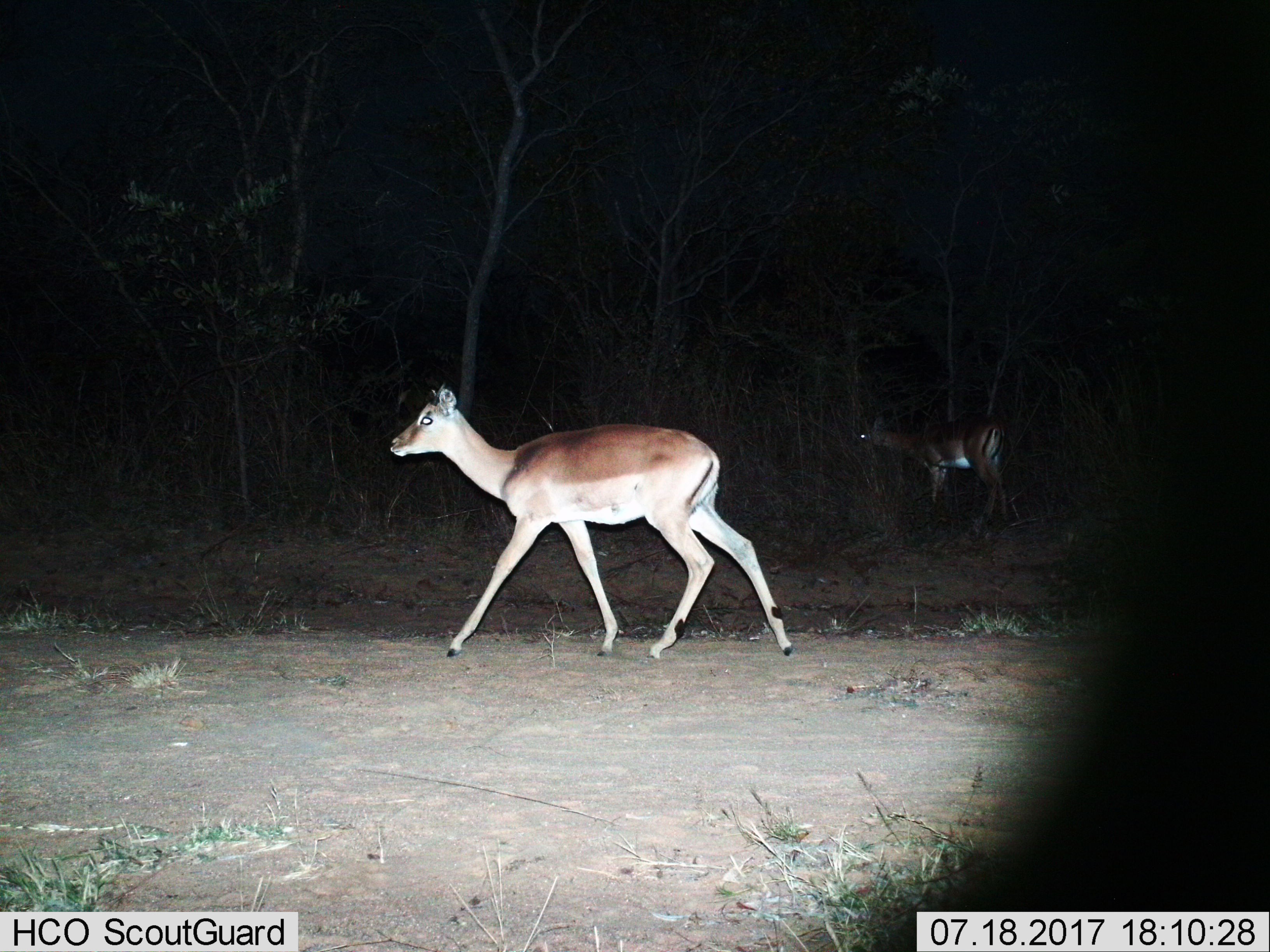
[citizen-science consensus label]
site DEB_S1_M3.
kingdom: Animalia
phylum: Chordata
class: Mammalia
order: Artiodactyla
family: Bovidae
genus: Aepyceros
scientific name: Aepyceros melampus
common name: impala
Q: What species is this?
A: Impala (Aepyceros melampus).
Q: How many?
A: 2.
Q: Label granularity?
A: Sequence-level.